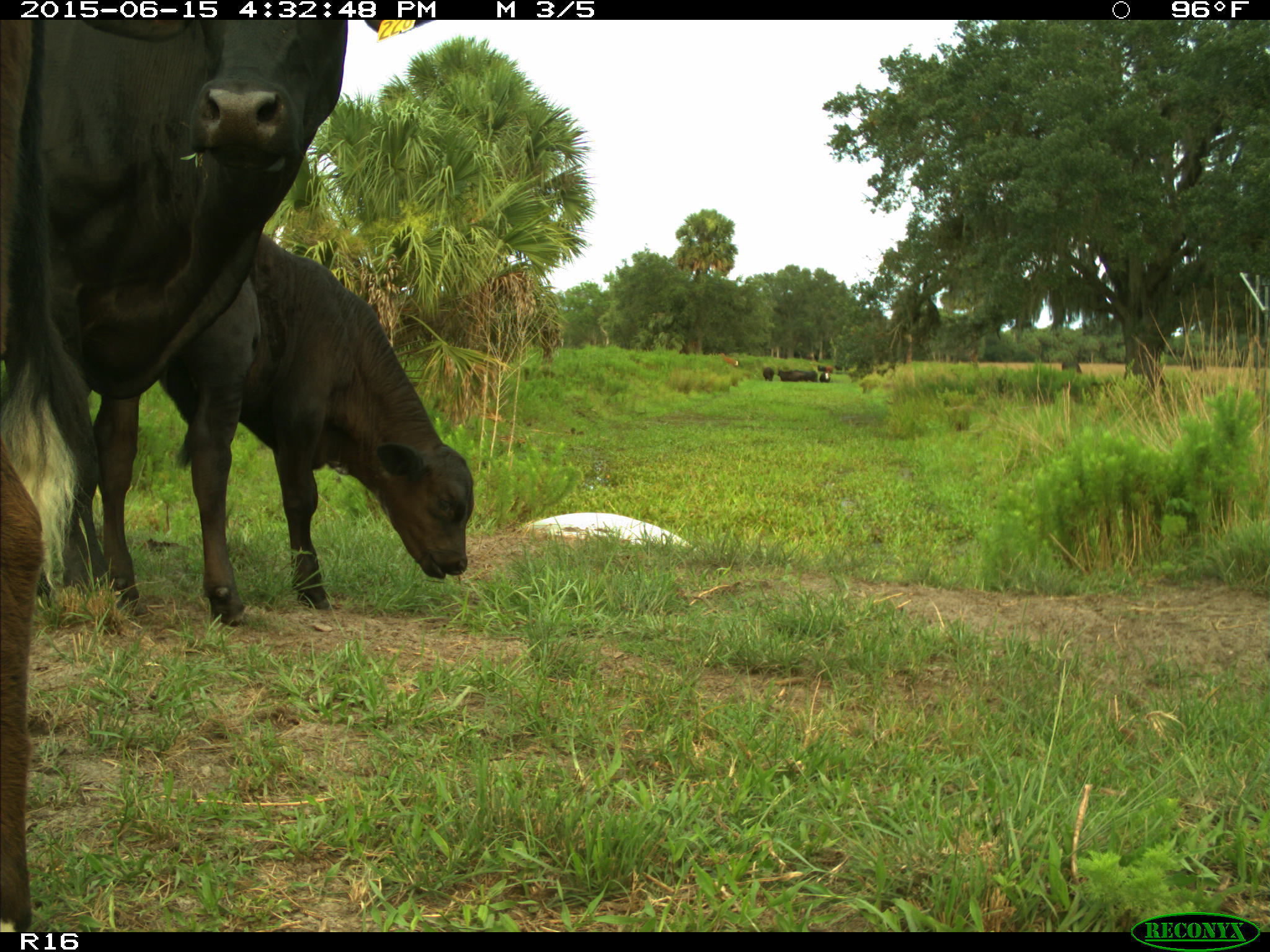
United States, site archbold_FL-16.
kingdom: Animalia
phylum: Chordata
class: Mammalia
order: Artiodactyla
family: Bovidae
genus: Bos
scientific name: Bos taurus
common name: domestic cow